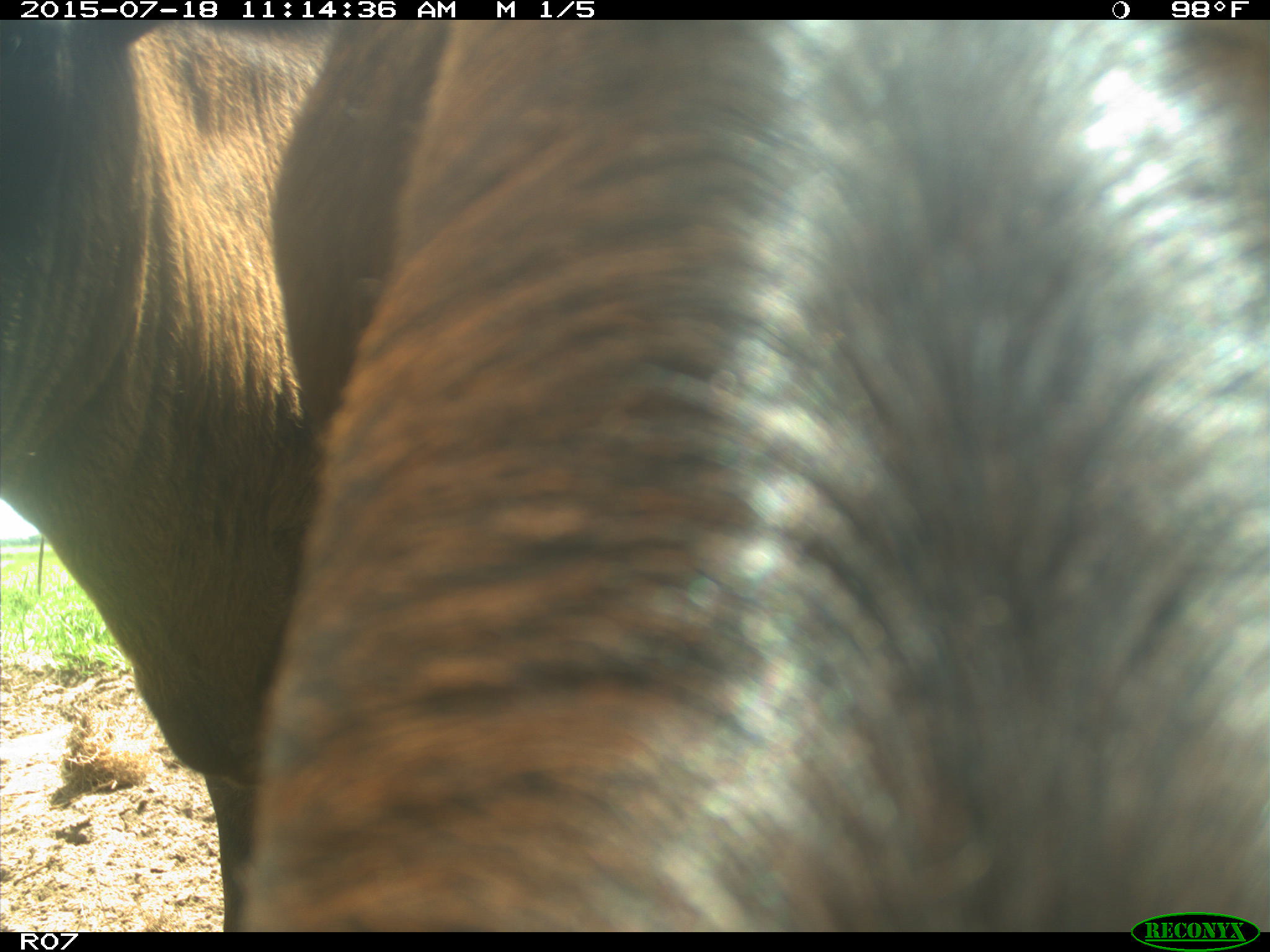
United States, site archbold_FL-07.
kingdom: Animalia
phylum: Chordata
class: Mammalia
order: Artiodactyla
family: Bovidae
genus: Bos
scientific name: Bos taurus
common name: domestic cow